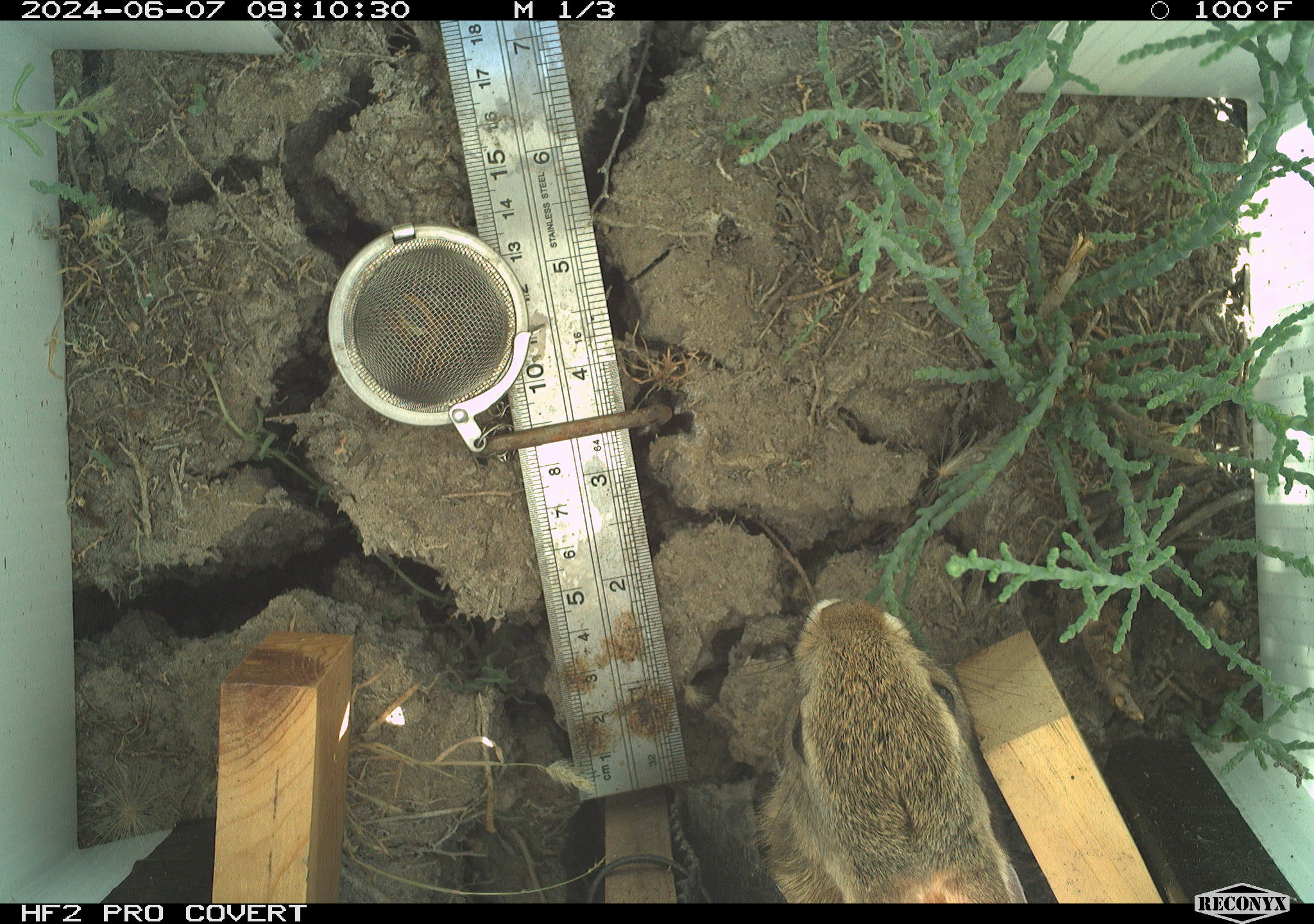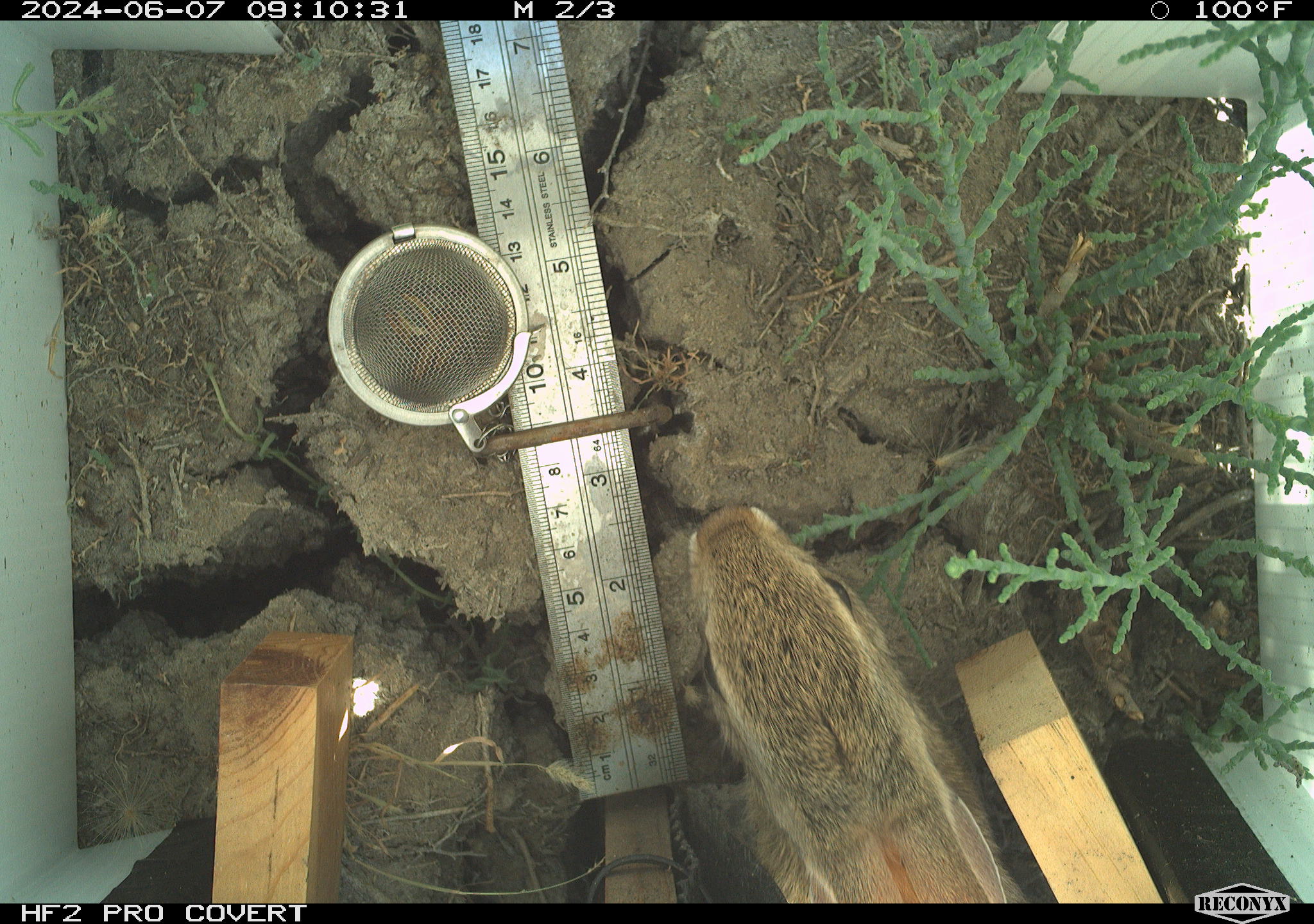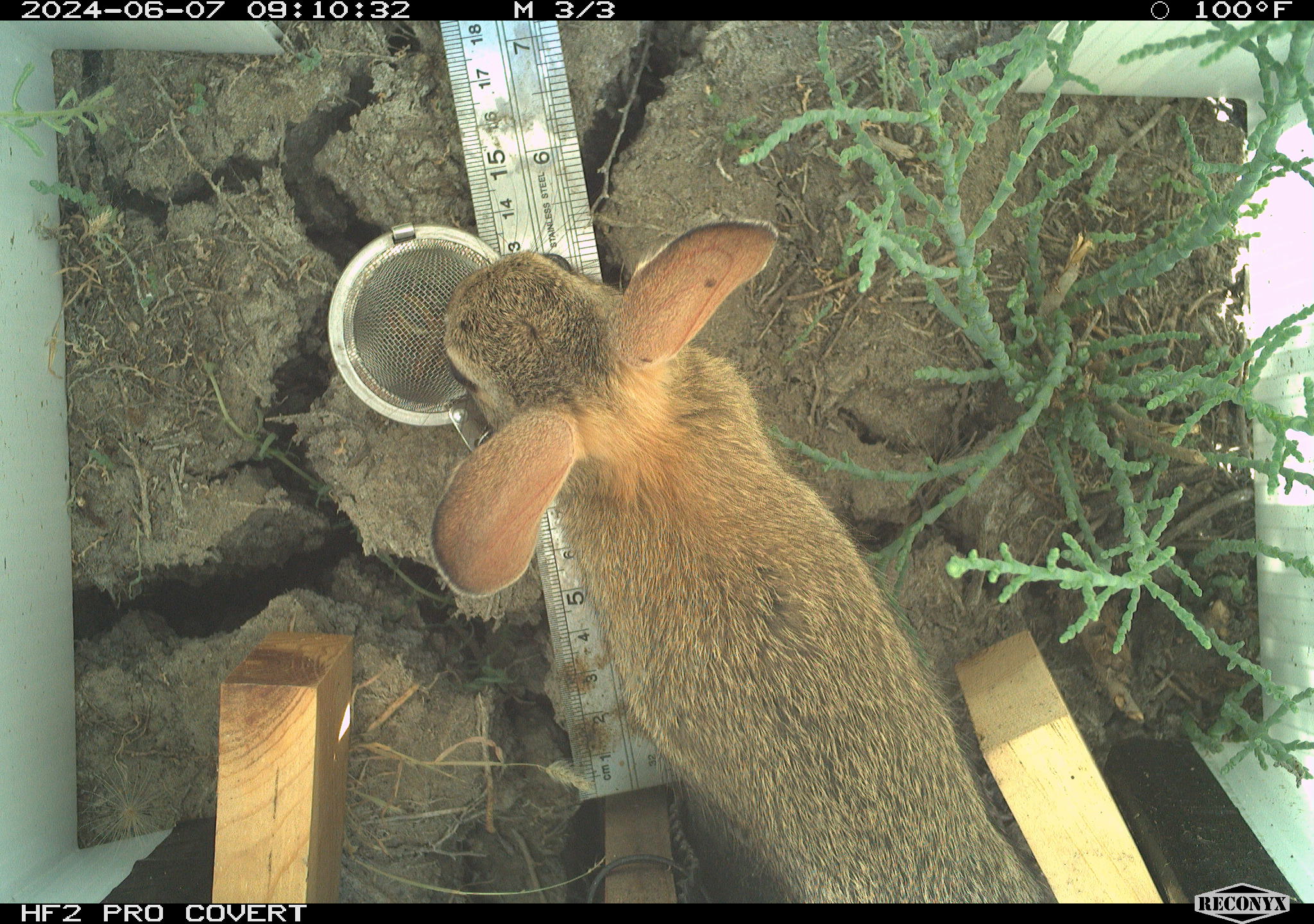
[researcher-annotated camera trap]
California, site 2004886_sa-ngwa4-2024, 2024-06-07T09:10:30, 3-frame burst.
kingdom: Animalia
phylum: Chordata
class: Reptilia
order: Squamata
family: Phrynosomatidae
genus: Sceloporus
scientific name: Sceloporus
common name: spiny lizards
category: sceloporus species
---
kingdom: Animalia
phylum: Chordata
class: Mammalia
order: Lagomorpha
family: Leporidae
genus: Sylvilagus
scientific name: Sylvilagus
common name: cottontail rabbits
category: sylvilagus species